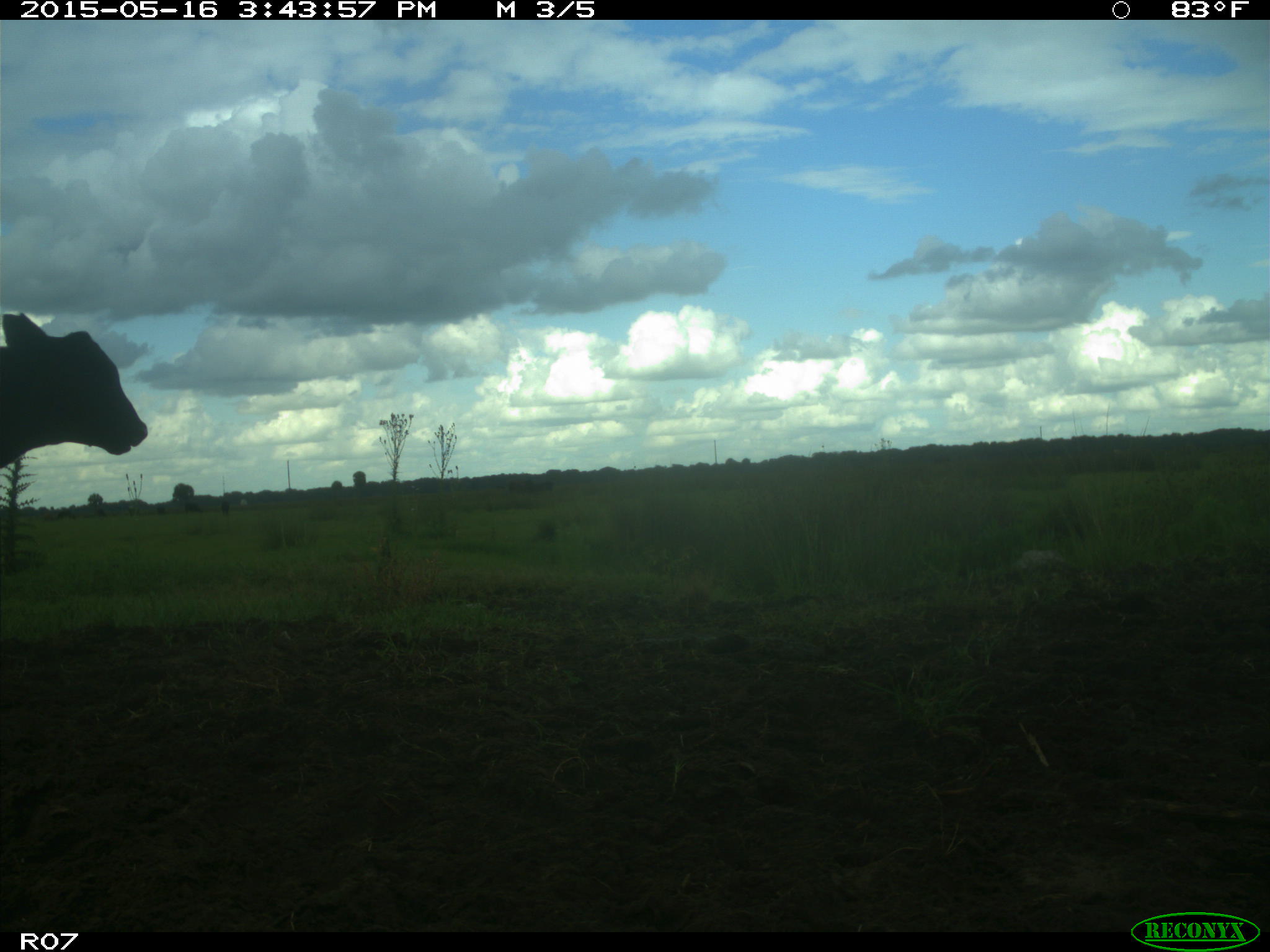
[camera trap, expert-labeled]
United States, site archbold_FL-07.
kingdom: Animalia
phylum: Chordata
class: Mammalia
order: Artiodactyla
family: Bovidae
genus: Bos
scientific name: Bos taurus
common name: domestic cow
Bos taurus (domestic cow).